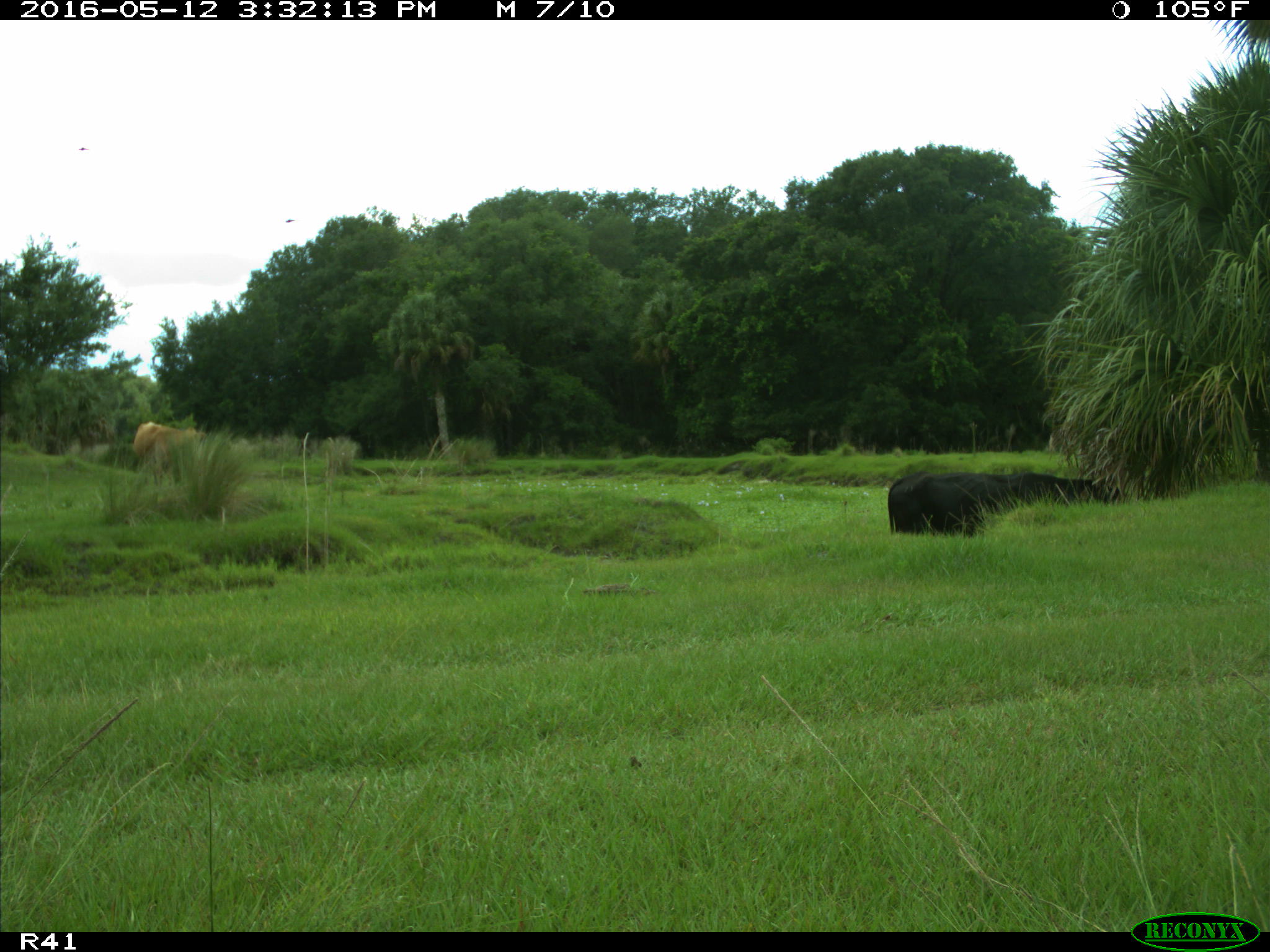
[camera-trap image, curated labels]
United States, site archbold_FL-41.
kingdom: Animalia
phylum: Chordata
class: Mammalia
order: Artiodactyla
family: Bovidae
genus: Bos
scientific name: Bos taurus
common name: domestic cow